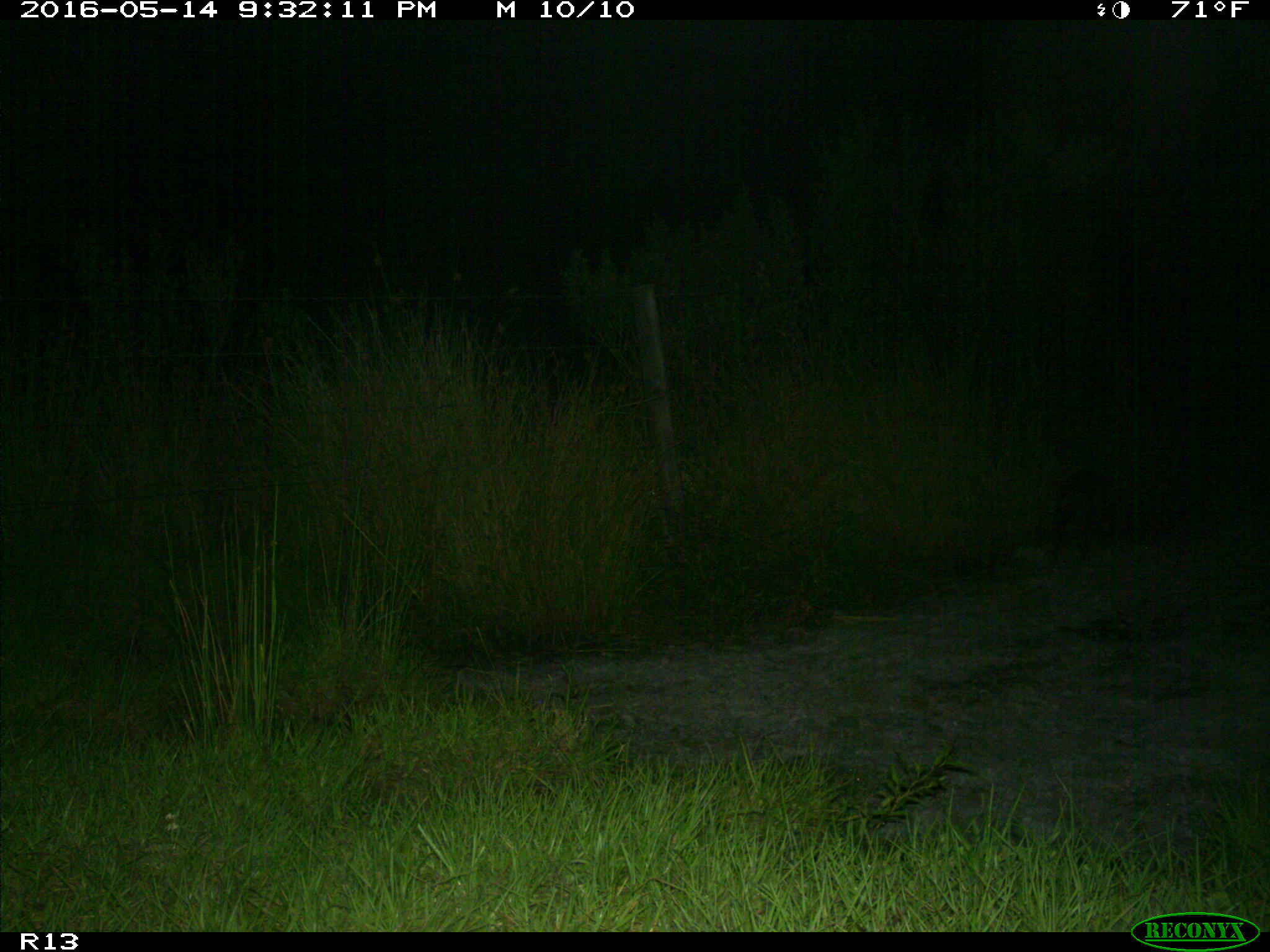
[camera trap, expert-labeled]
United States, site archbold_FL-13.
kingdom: Animalia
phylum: Chordata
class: Mammalia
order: Artiodactyla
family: Suidae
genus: Sus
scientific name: Sus scrofa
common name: wild boar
Sus scrofa (wild boar).